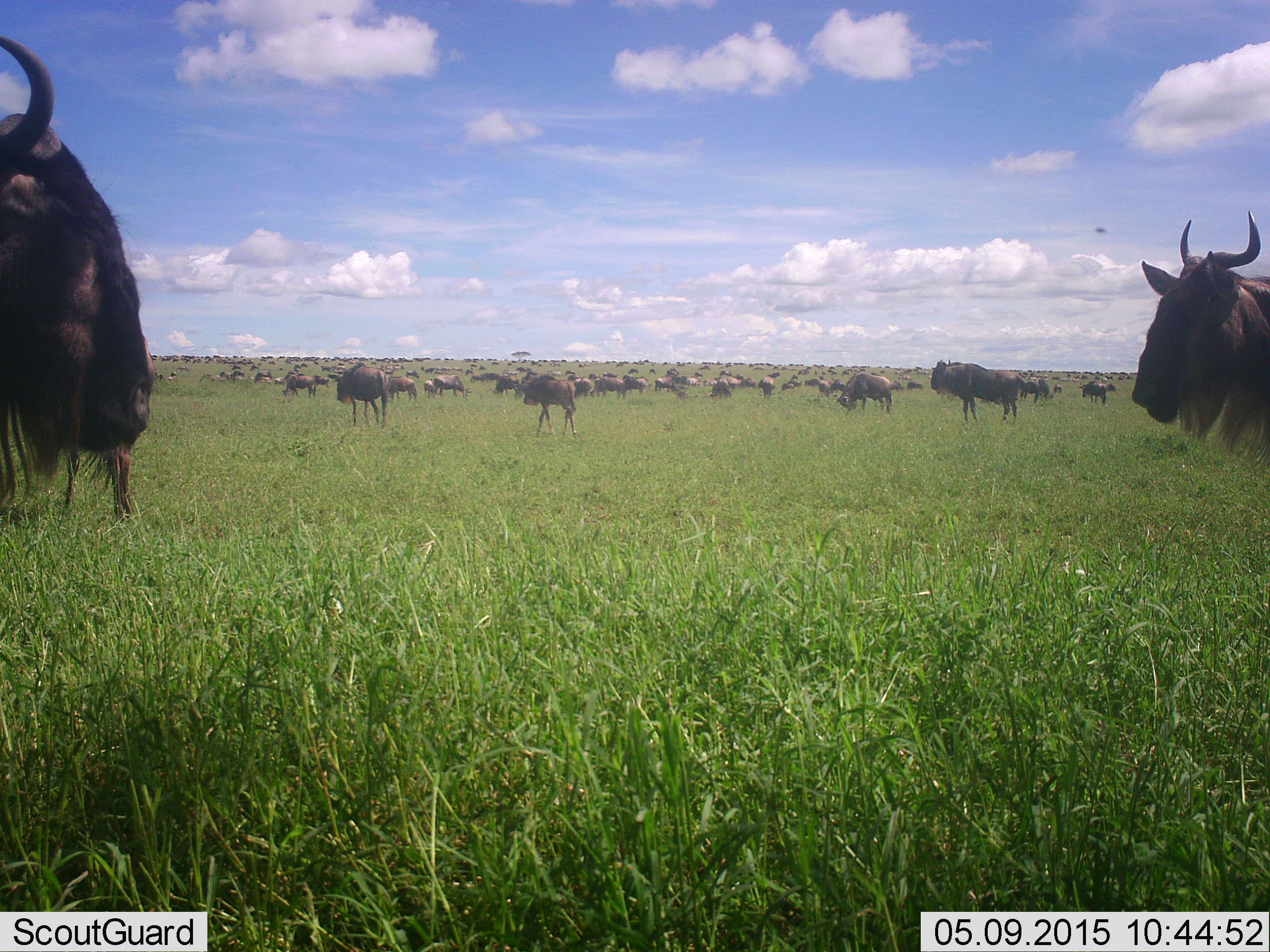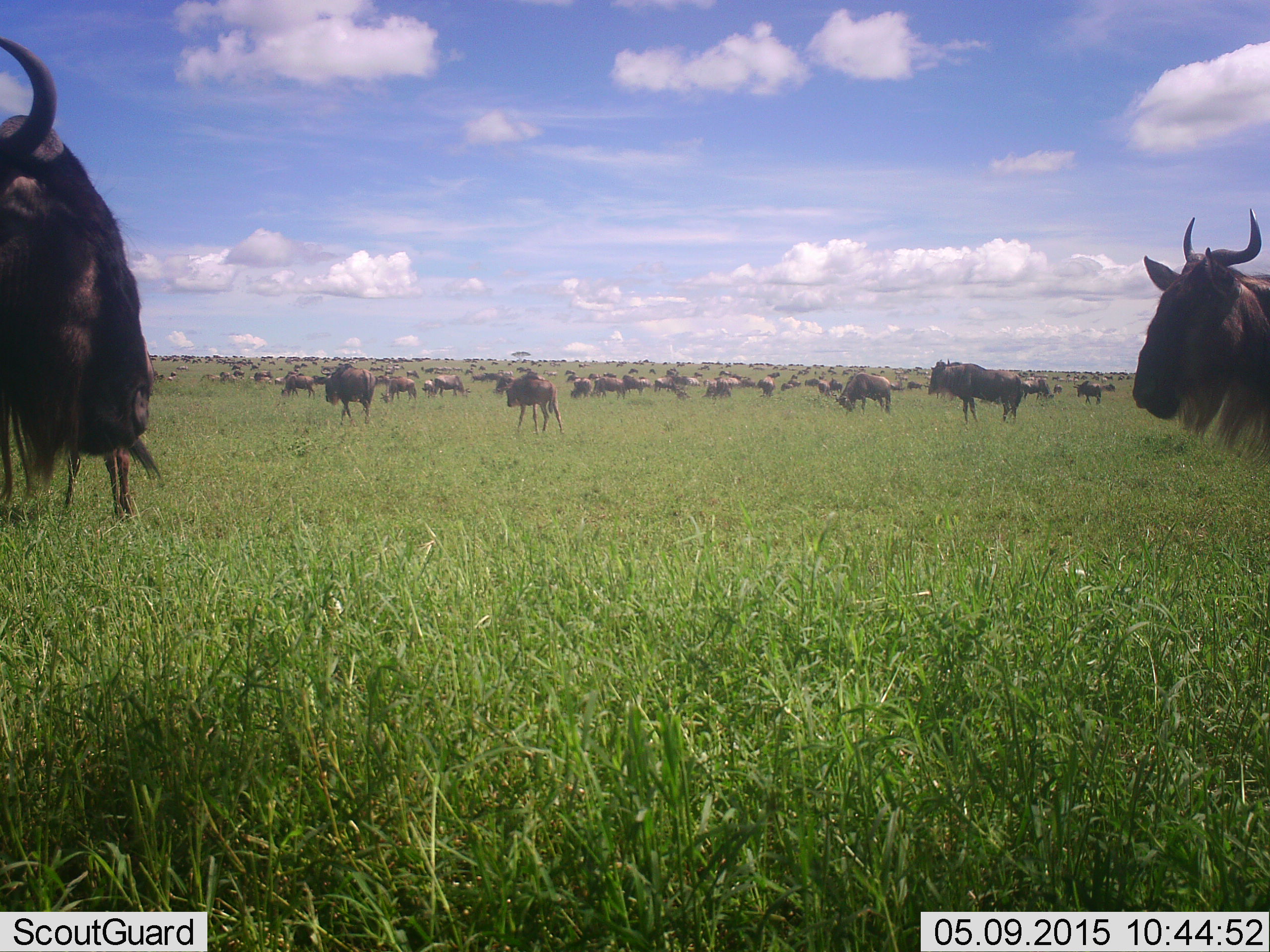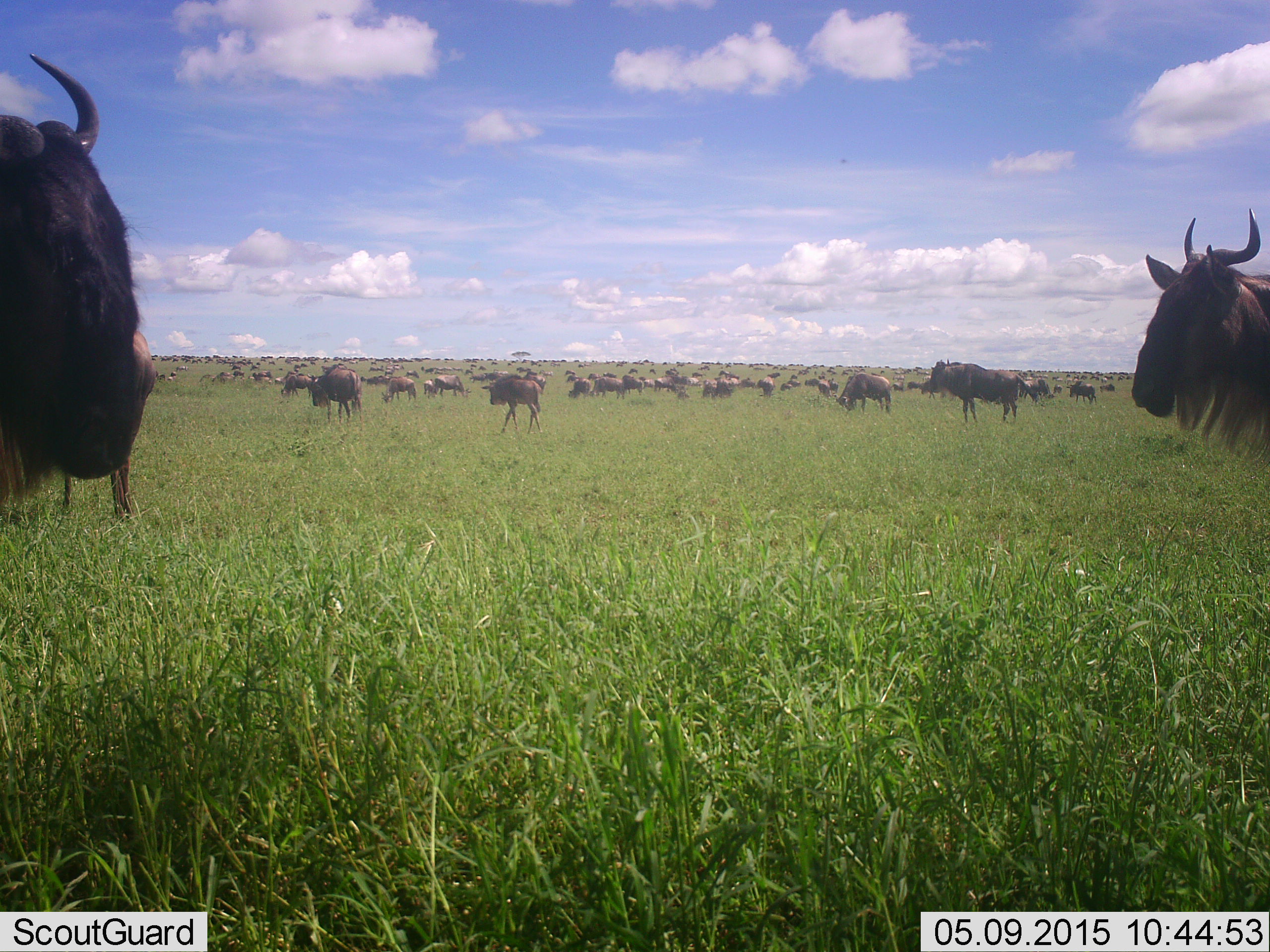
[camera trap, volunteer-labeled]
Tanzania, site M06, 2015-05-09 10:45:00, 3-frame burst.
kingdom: Animalia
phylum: Chordata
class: Mammalia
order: Artiodactyla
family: Bovidae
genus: Connochaetes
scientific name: Connochaetes taurinus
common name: blue wildebeest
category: wildebeest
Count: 51+.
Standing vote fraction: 90%.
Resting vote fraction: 20%.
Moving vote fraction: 90%.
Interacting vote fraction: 10%.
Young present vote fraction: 40%.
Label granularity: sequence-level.